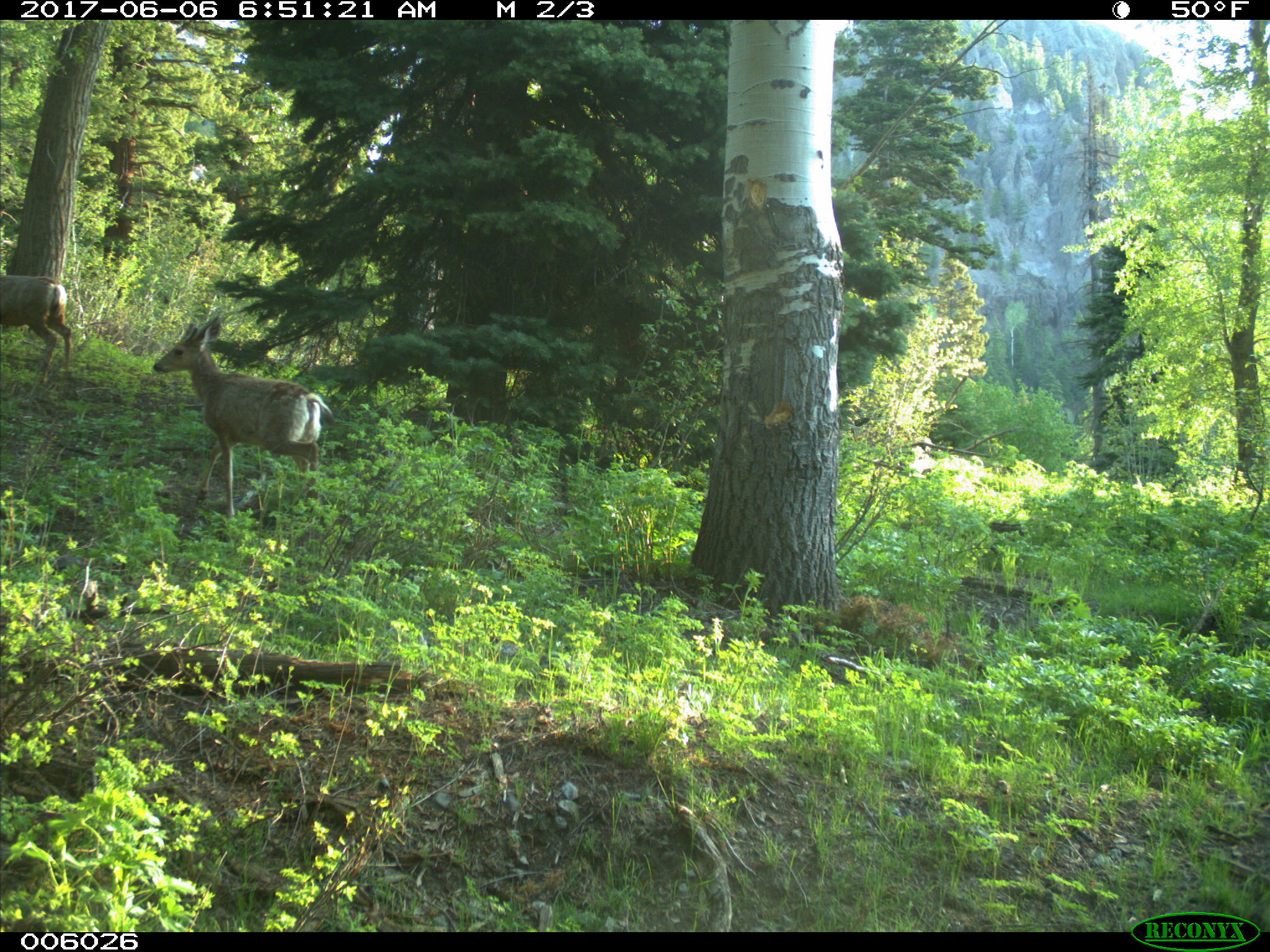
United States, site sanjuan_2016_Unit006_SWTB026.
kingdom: Animalia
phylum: Chordata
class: Mammalia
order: Artiodactyla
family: Cervidae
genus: Odocoileus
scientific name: Odocoileus hemionus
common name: mule deer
Odocoileus hemionus (mule deer).